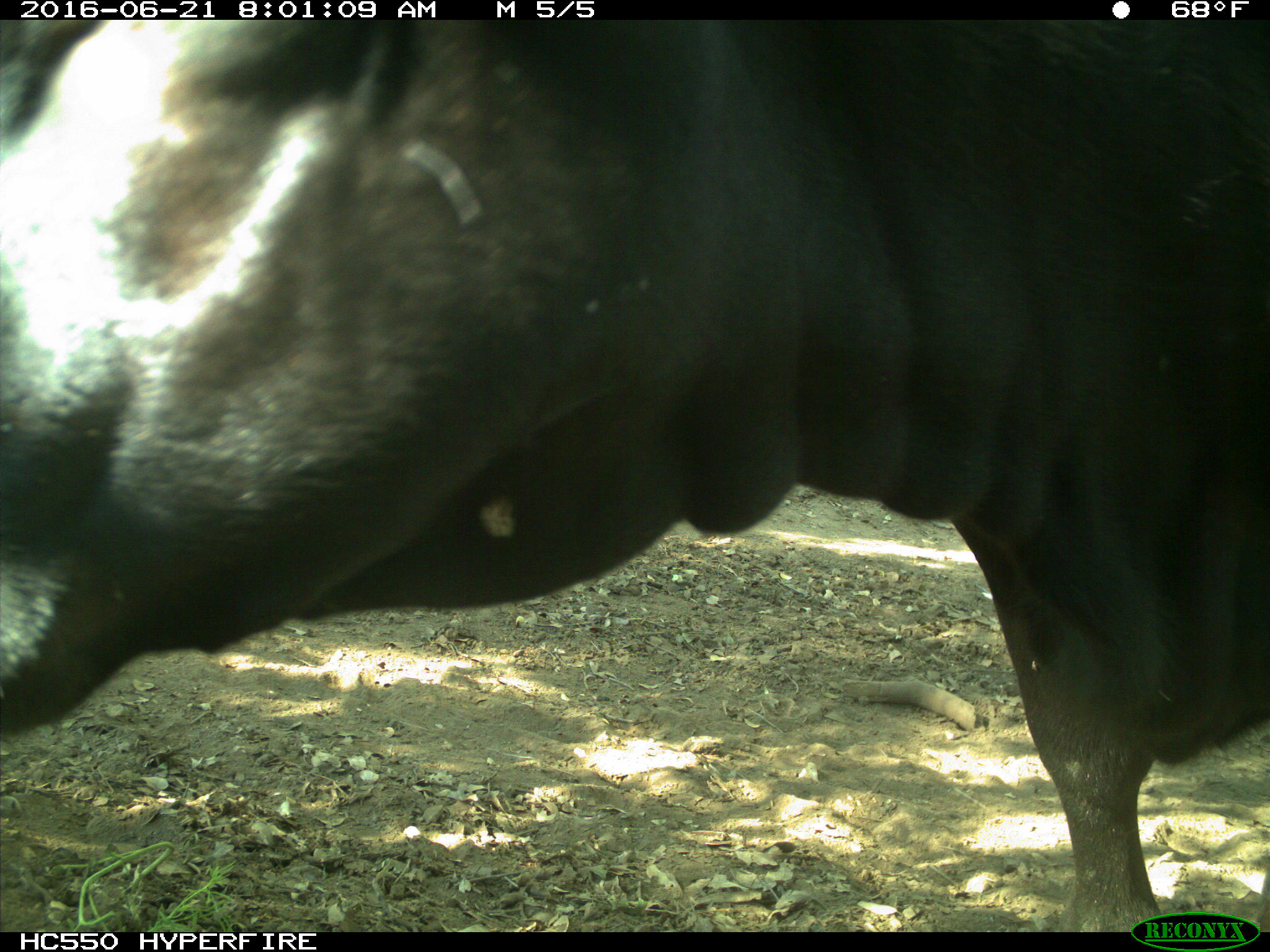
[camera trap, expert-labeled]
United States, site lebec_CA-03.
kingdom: Animalia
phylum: Chordata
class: Mammalia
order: Artiodactyla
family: Bovidae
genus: Bos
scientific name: Bos taurus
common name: domestic cow